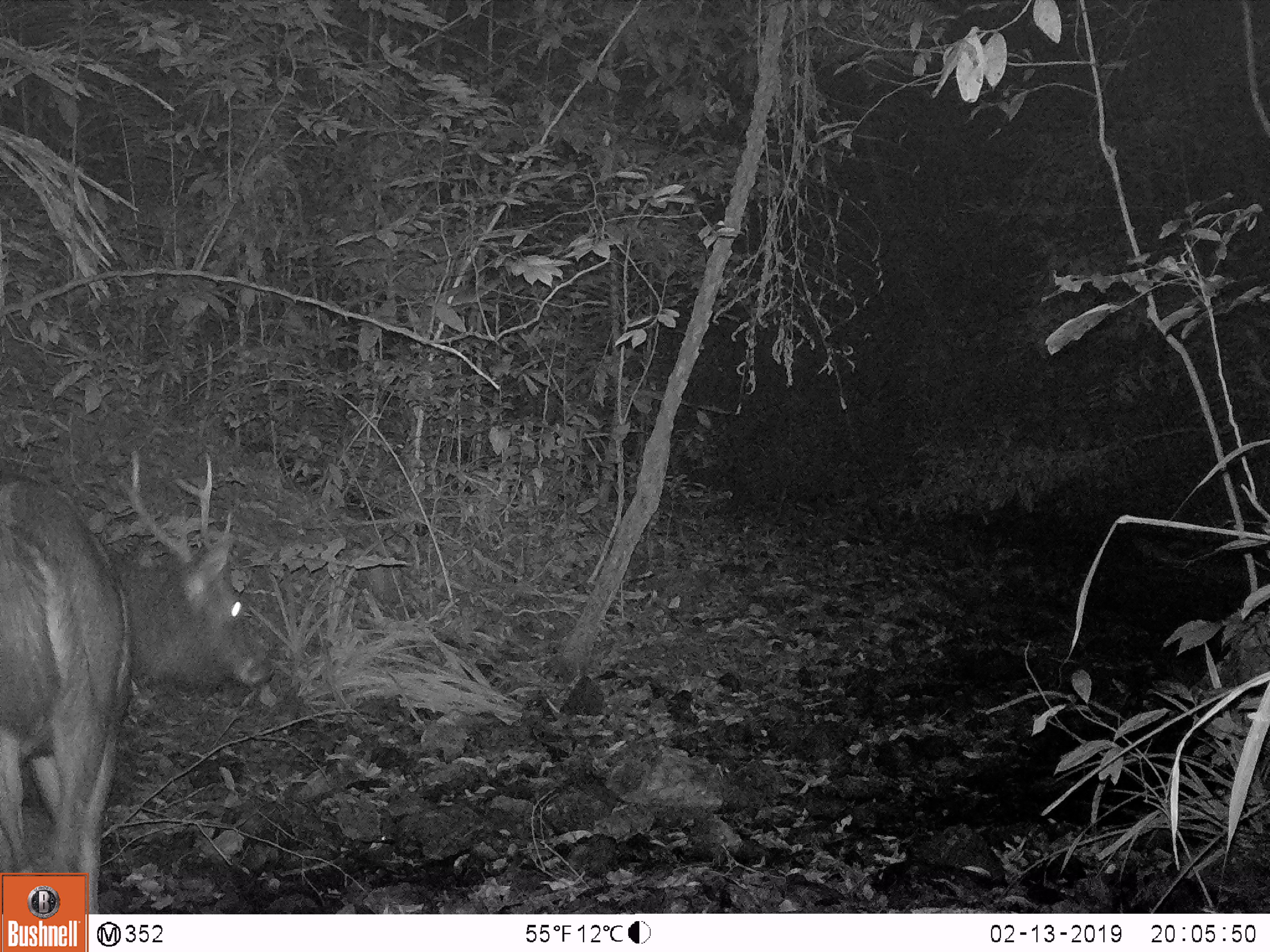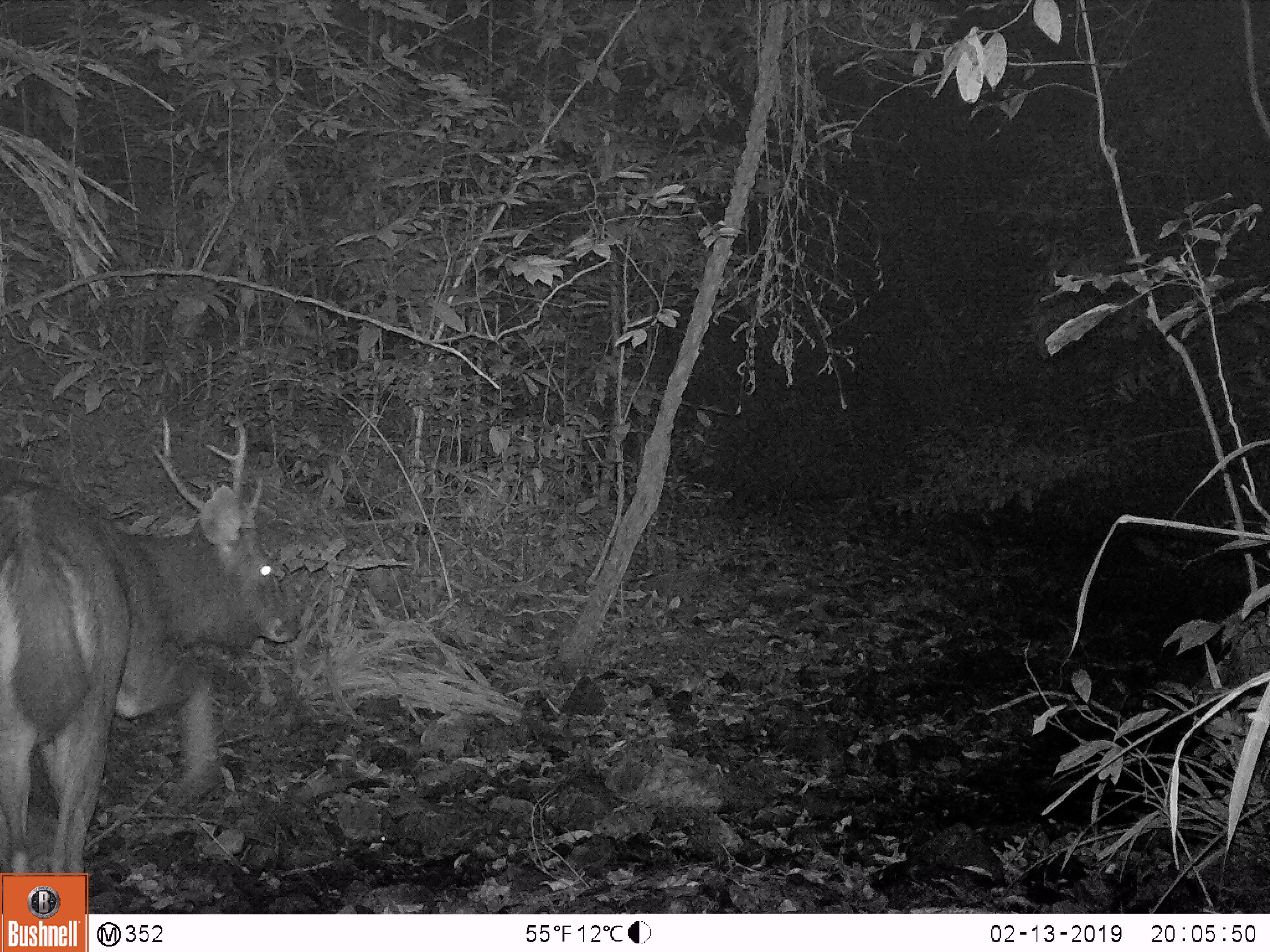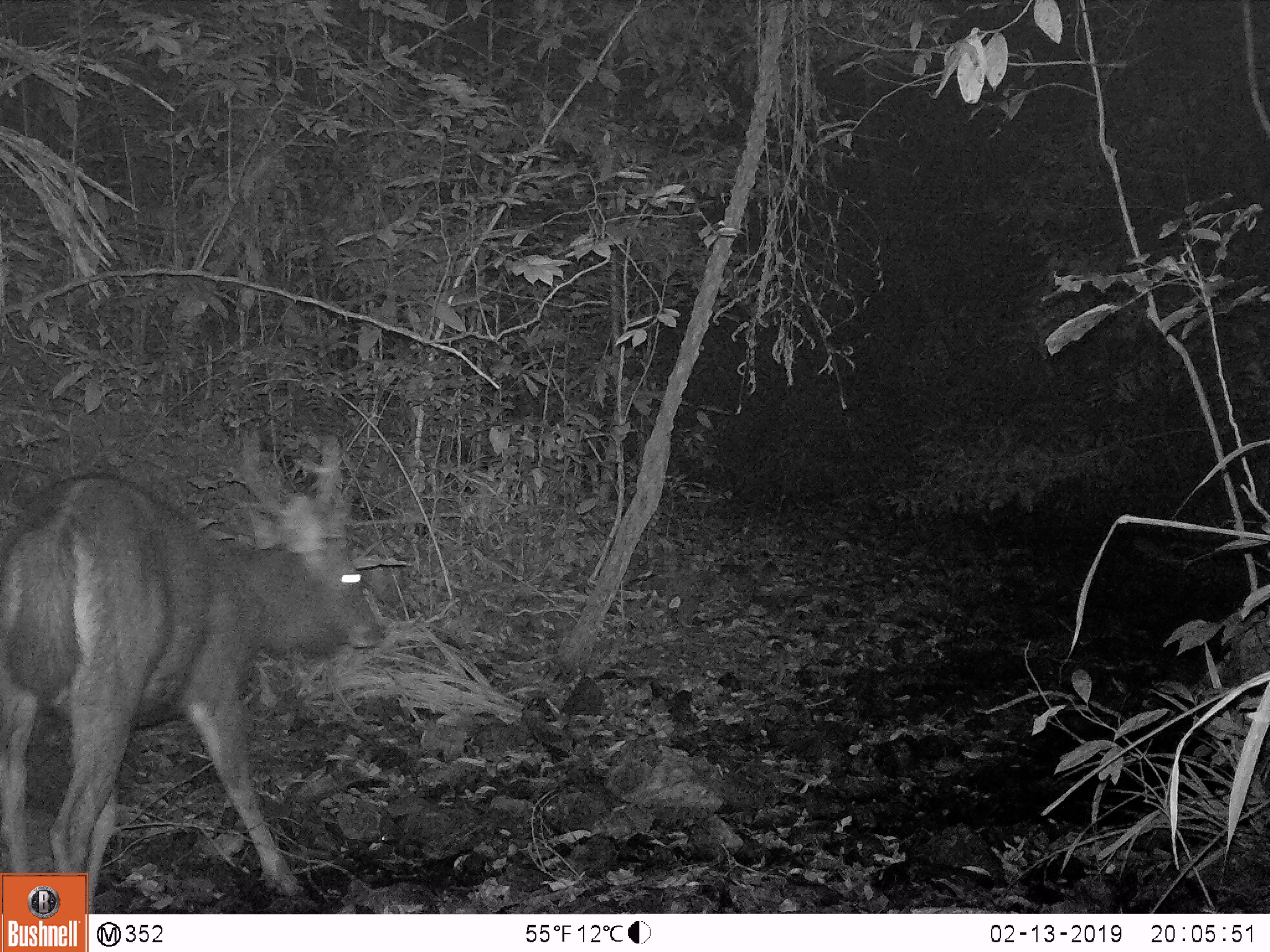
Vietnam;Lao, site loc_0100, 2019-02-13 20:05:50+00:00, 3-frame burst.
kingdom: Animalia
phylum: Chordata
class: Mammalia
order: Artiodactyla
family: Cervidae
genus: Rusa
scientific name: Rusa unicolor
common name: sambar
Sambar (Rusa unicolor). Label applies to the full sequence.